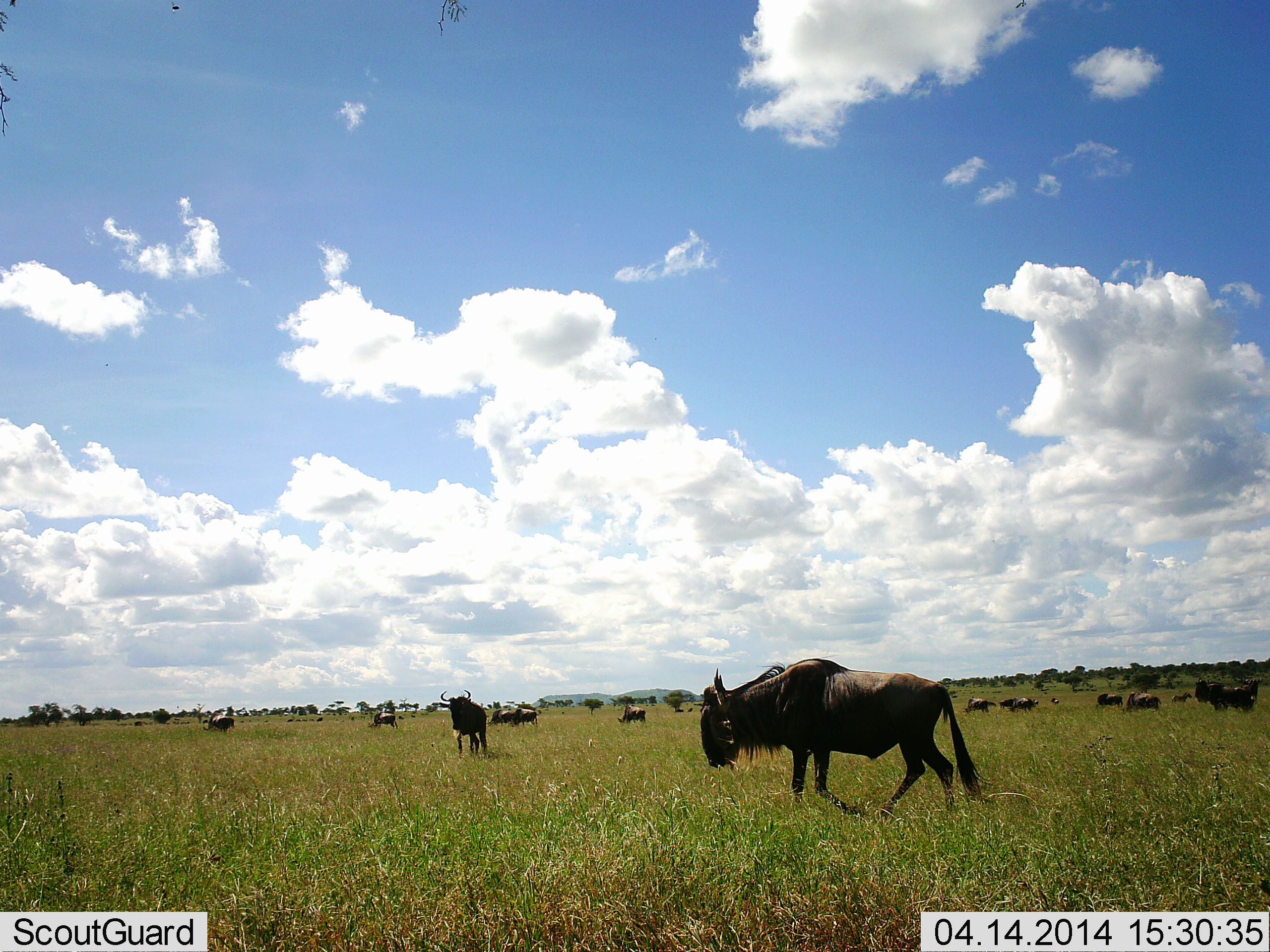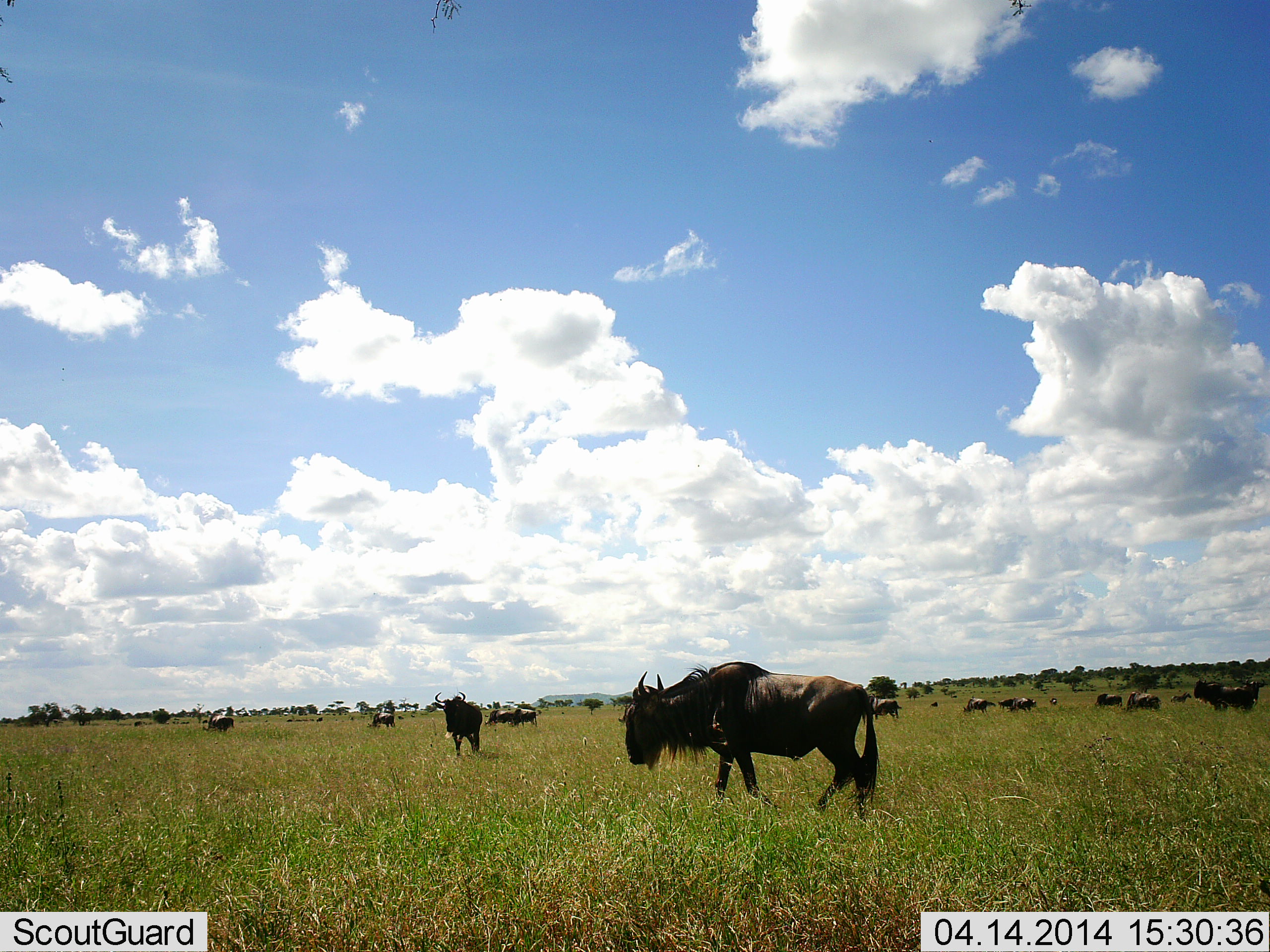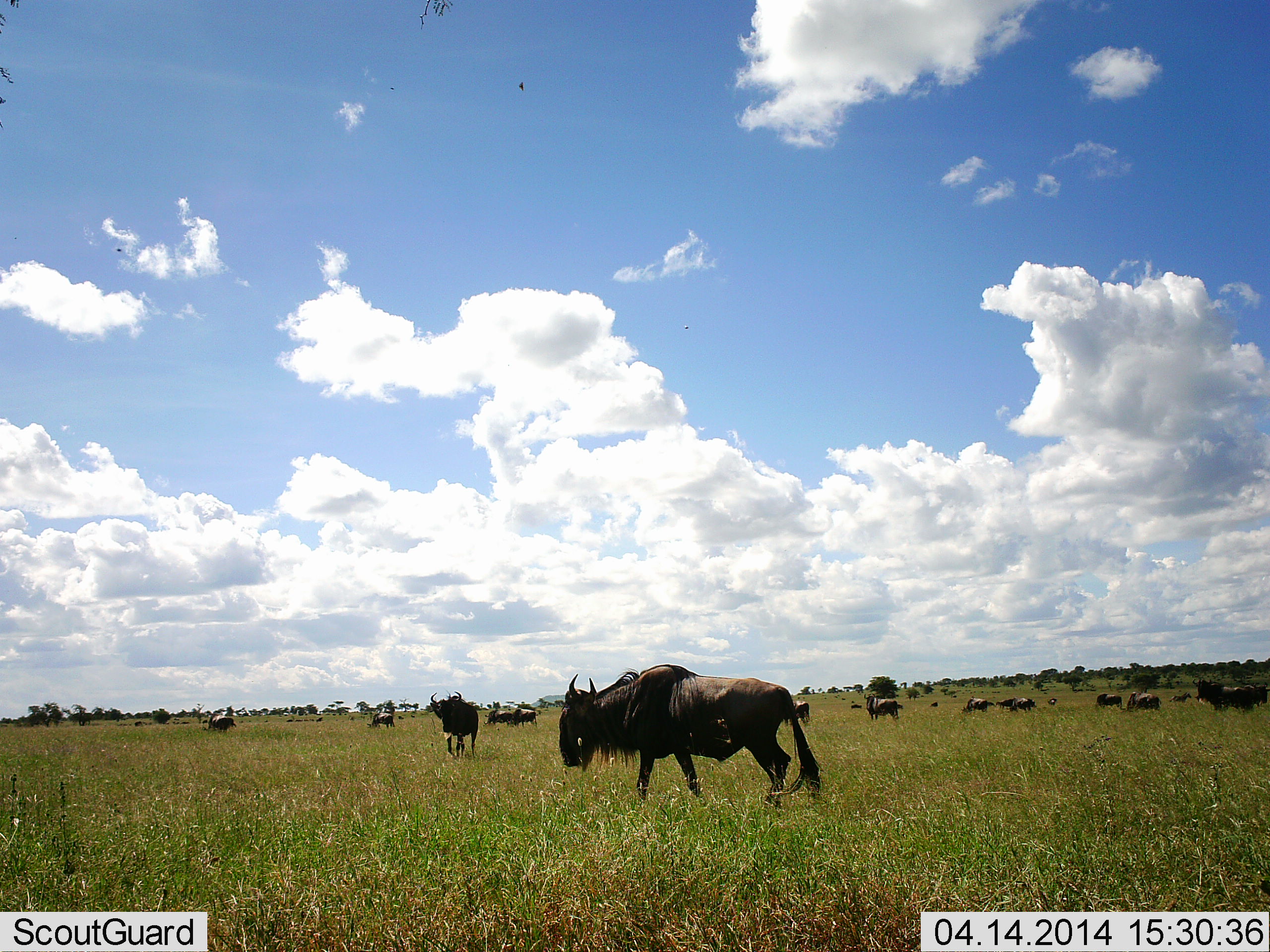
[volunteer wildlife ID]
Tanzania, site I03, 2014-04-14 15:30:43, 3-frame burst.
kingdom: Animalia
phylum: Chordata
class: Mammalia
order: Artiodactyla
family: Bovidae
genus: Connochaetes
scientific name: Connochaetes taurinus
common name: blue wildebeest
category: wildebeest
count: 11-50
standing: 70%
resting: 0%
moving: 80%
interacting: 0%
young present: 0%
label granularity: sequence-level